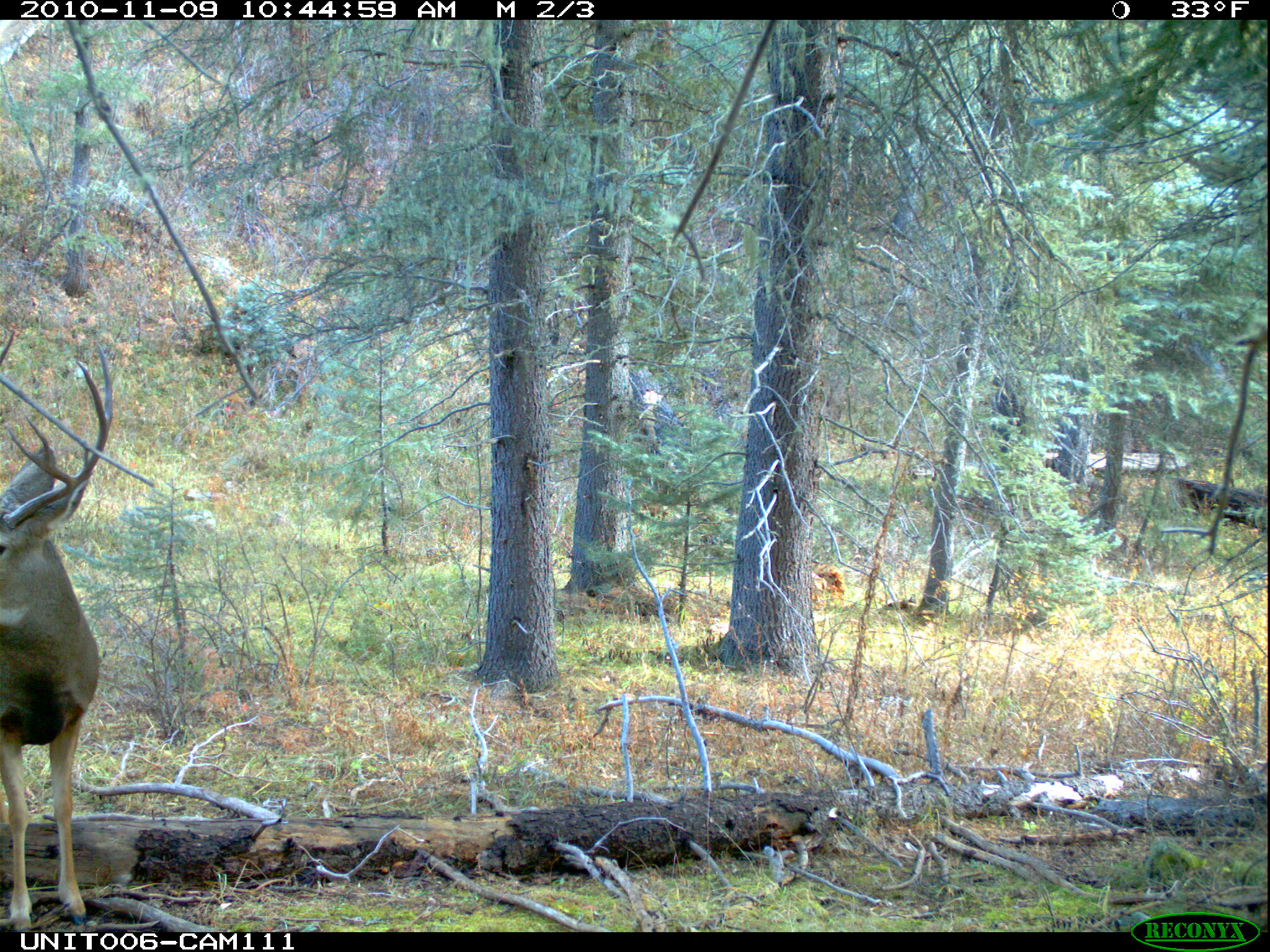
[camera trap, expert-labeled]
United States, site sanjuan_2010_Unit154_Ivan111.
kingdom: Animalia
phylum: Chordata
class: Mammalia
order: Artiodactyla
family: Cervidae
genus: Odocoileus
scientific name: Odocoileus hemionus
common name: mule deer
Odocoileus hemionus (mule deer).